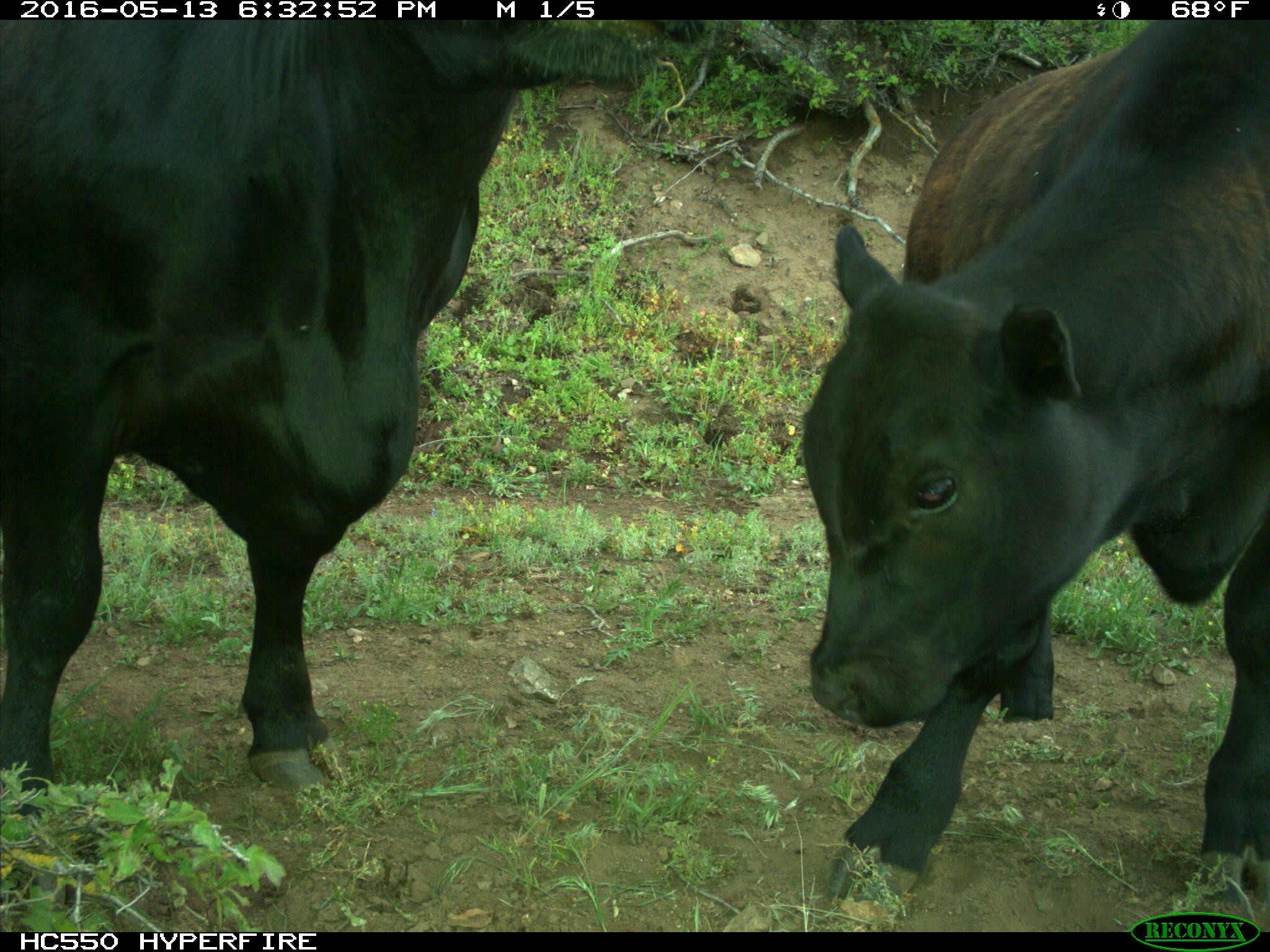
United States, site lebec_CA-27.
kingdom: Animalia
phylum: Chordata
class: Mammalia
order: Artiodactyla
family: Bovidae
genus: Bos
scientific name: Bos taurus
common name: domestic cow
Bos taurus (domestic cow).